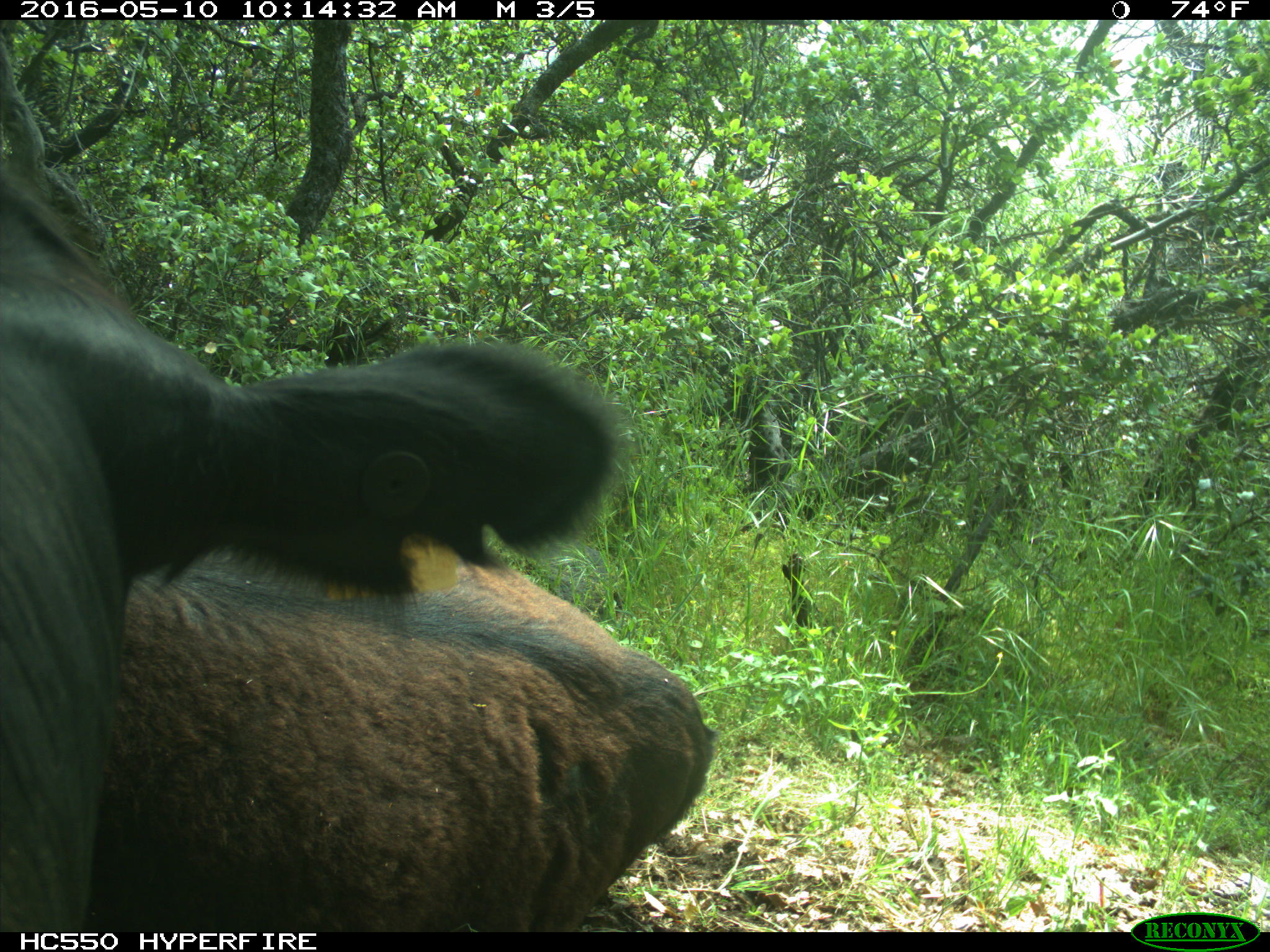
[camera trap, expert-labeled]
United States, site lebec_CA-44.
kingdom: Animalia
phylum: Chordata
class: Mammalia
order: Artiodactyla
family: Bovidae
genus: Bos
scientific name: Bos taurus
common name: domestic cow